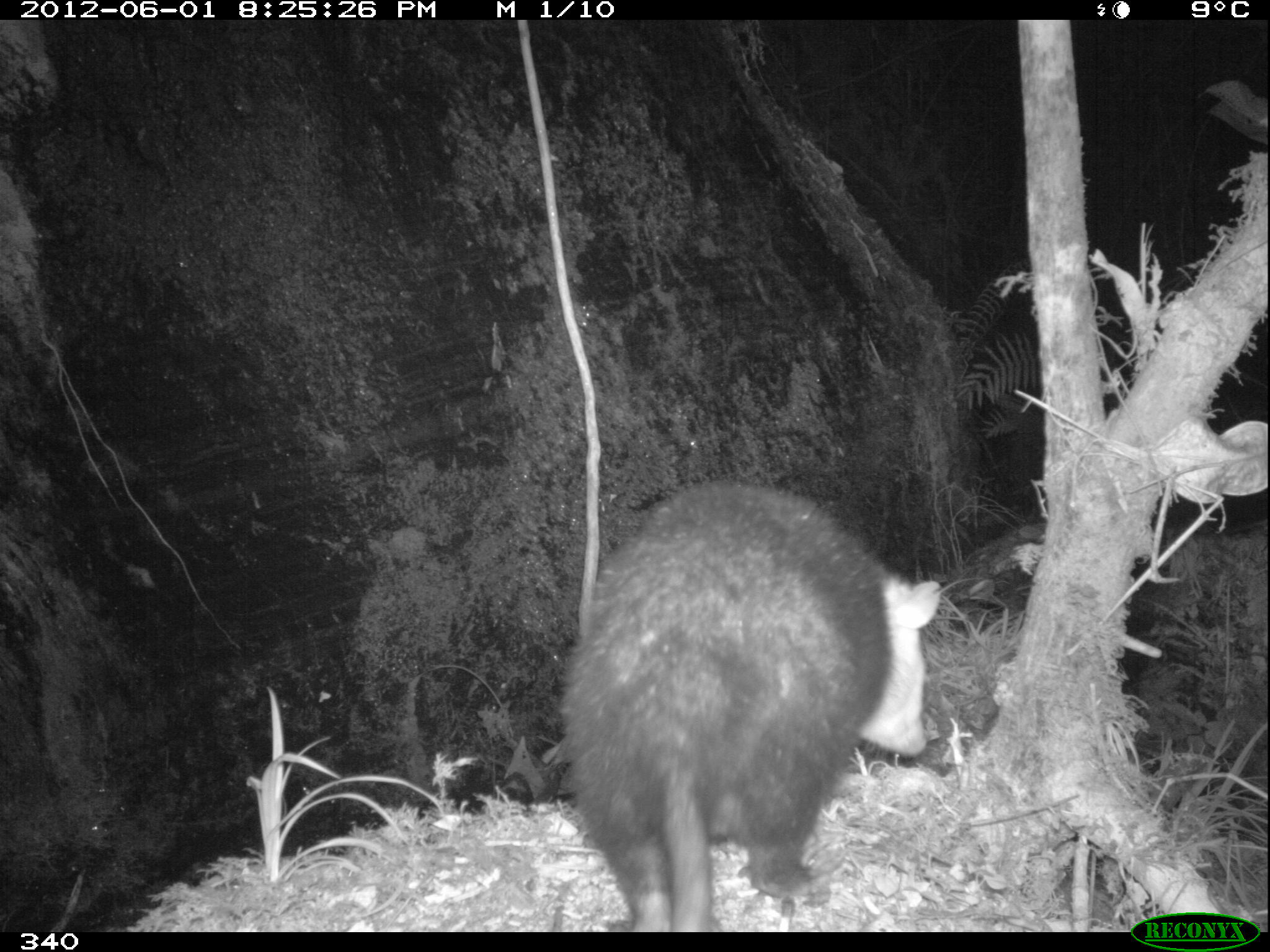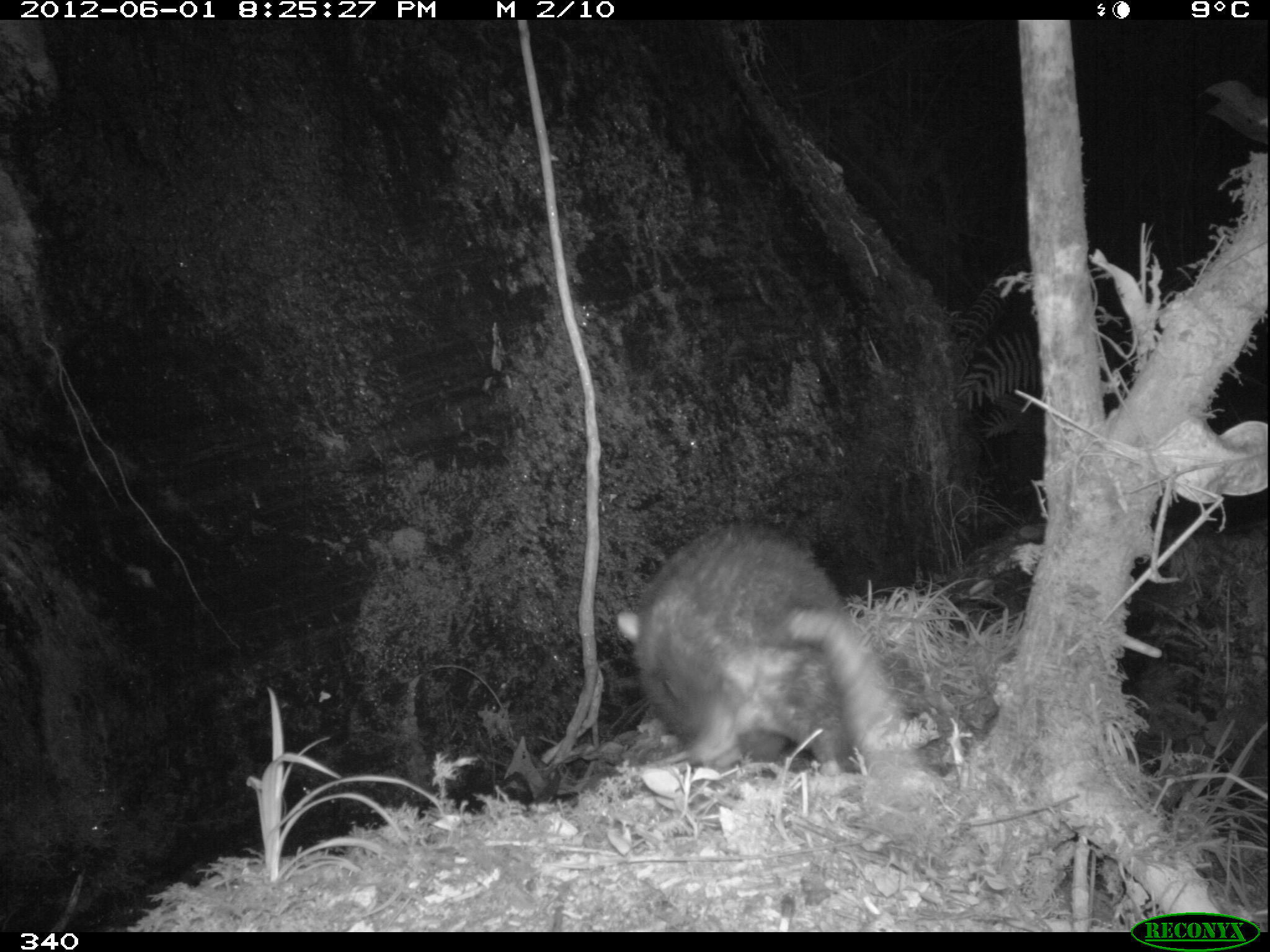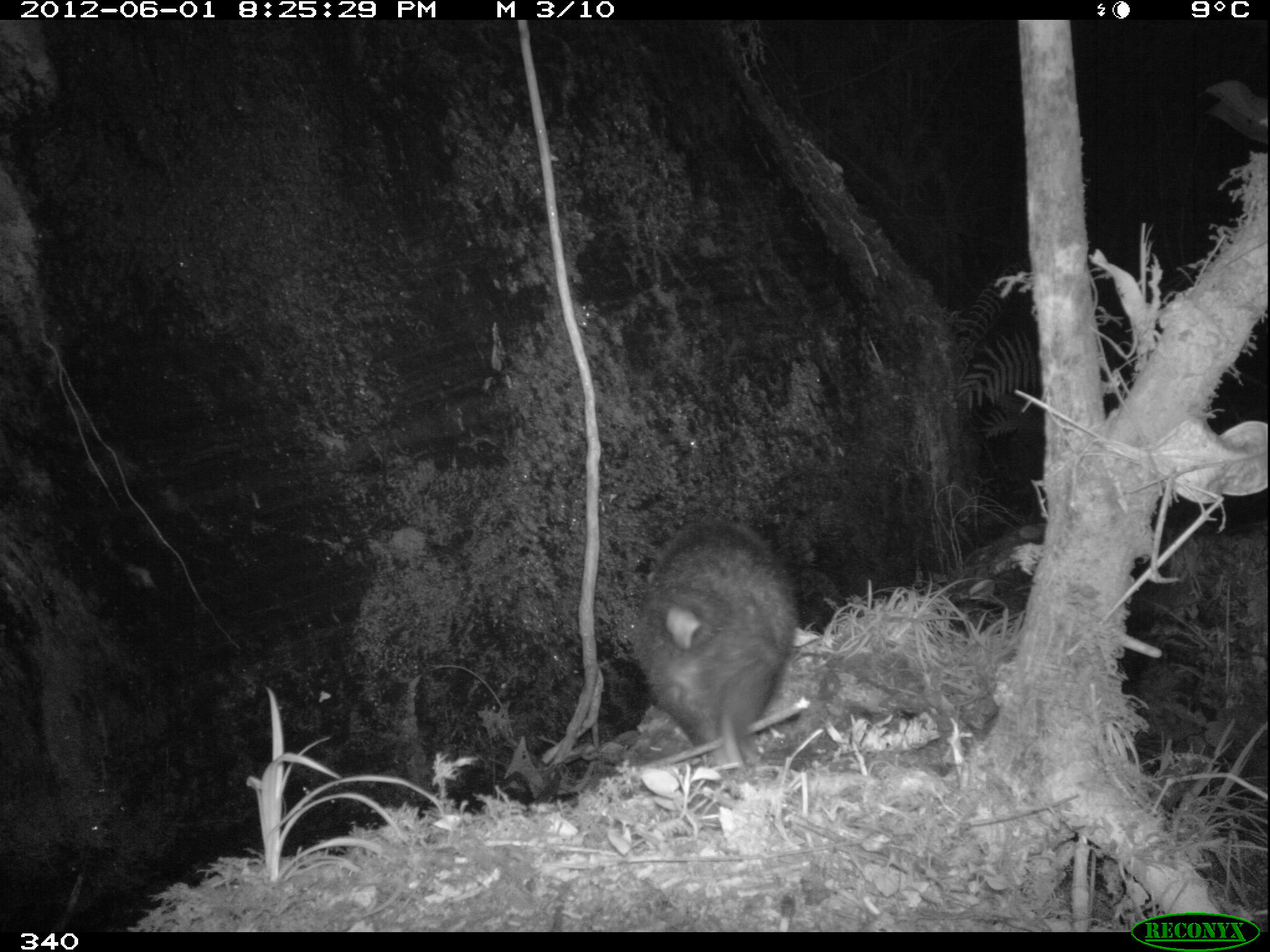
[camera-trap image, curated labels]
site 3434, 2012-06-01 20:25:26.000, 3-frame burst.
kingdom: Animalia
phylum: Chordata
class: Mammalia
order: Didelphimorphia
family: Didelphidae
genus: Didelphis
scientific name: Didelphis pernigra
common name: andean white-eared opossum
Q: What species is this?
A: Didelphis pernigra (andean white-eared opossum).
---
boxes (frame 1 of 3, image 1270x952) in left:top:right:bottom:
didelphis pernigra: 542:476:942:932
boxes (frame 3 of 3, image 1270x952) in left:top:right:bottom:
didelphis pernigra: 626:518:797:774